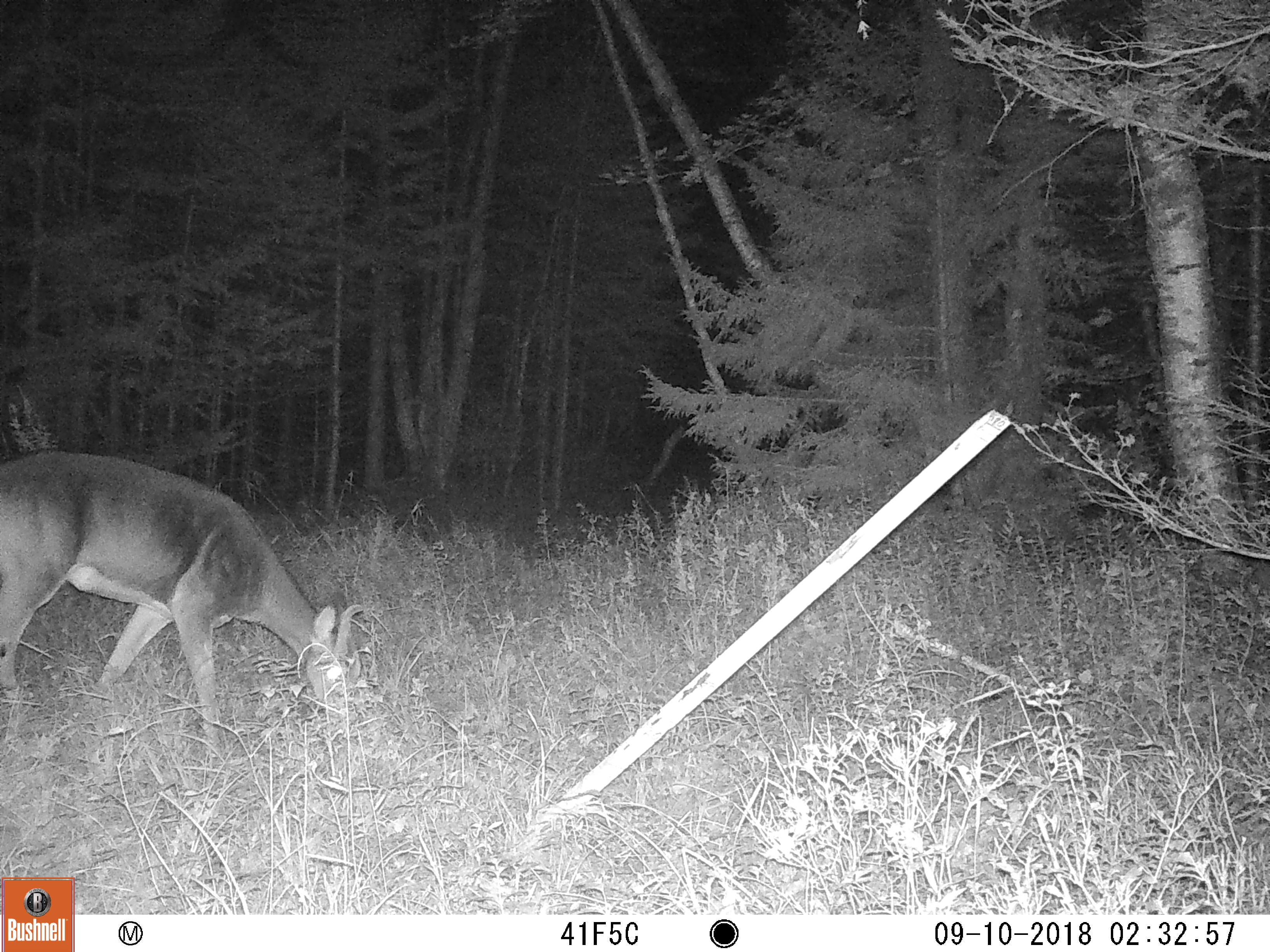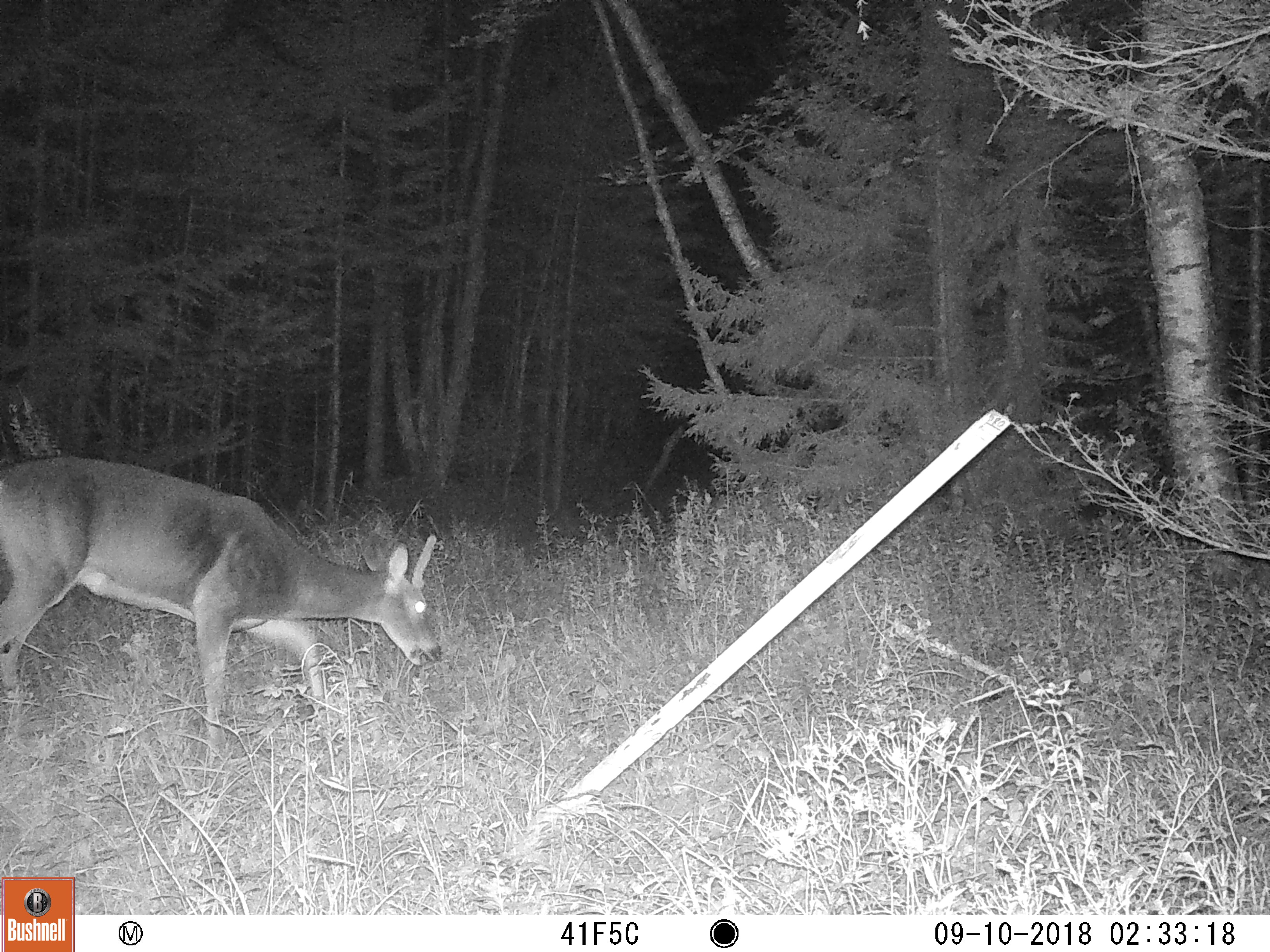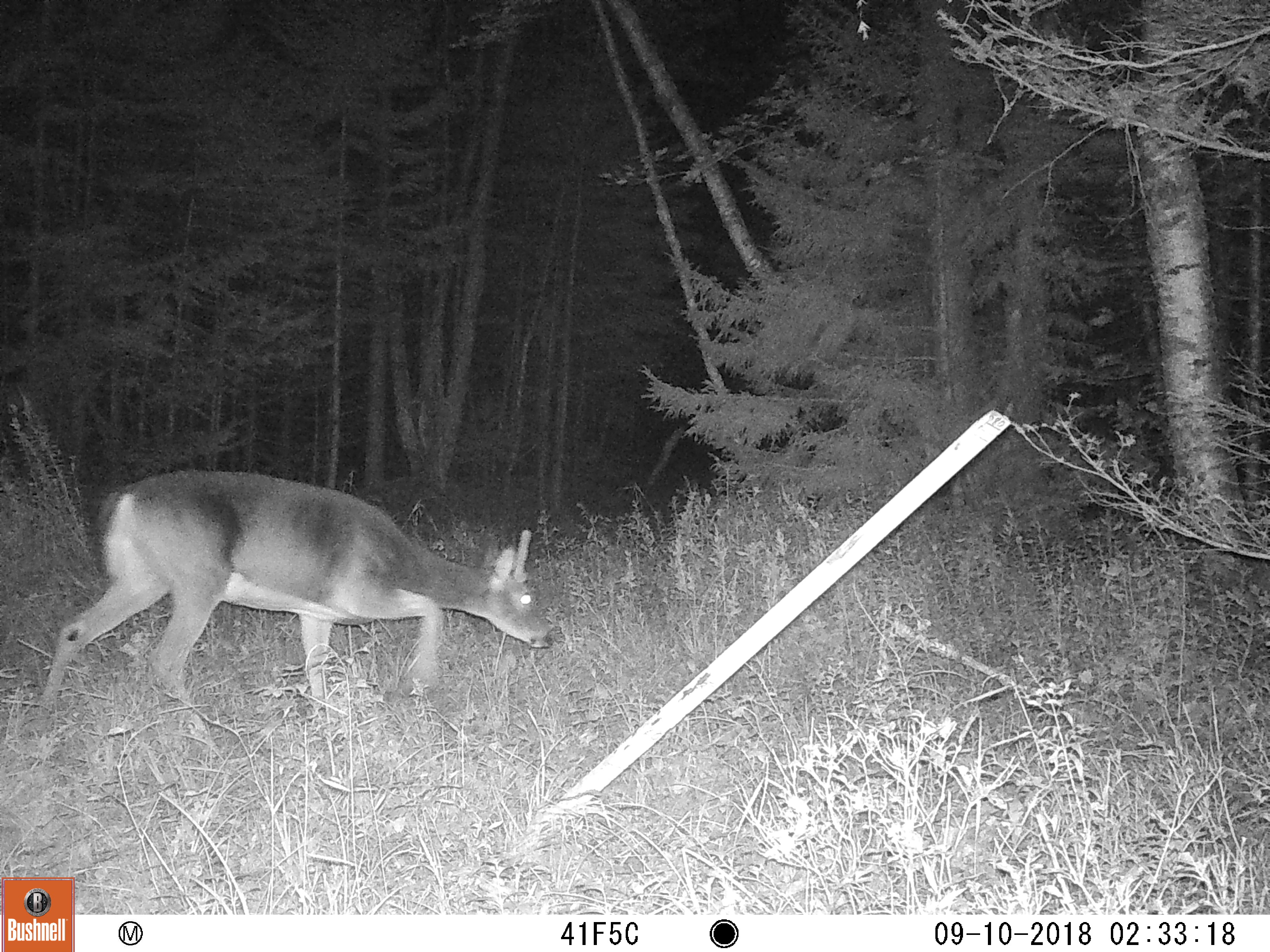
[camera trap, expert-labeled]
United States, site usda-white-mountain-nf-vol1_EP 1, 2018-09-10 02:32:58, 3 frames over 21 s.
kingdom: Animalia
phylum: Chordata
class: Mammalia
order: Artiodactyla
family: Cervidae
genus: Odocoileus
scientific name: Odocoileus virginianus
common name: white-tailed deer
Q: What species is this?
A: White-tailed deer (Odocoileus virginianus).